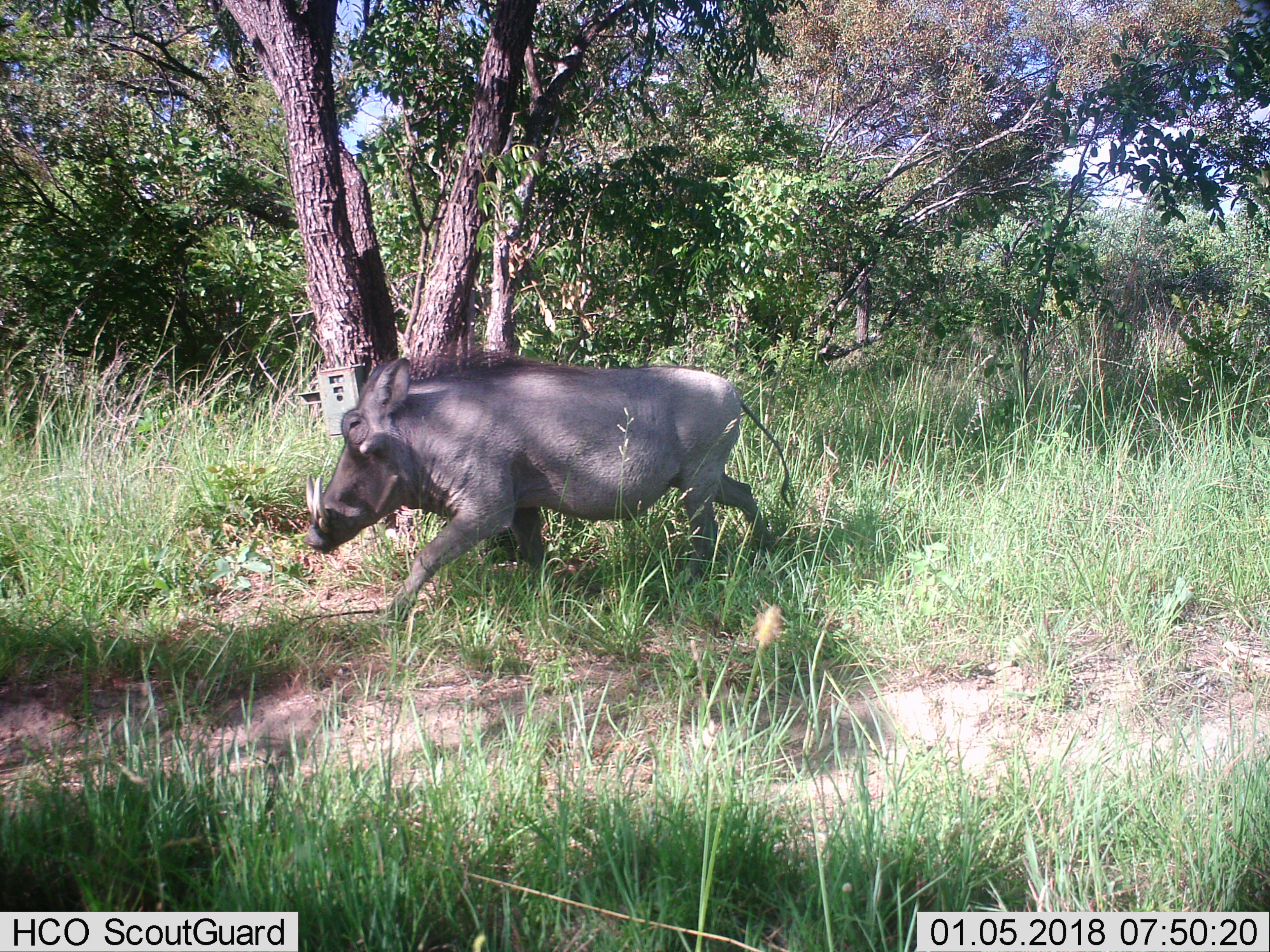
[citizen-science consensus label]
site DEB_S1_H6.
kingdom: Animalia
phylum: Chordata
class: Mammalia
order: Artiodactyla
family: Suidae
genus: Phacochoerus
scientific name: Phacochoerus africanus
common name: warthog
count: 1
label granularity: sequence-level